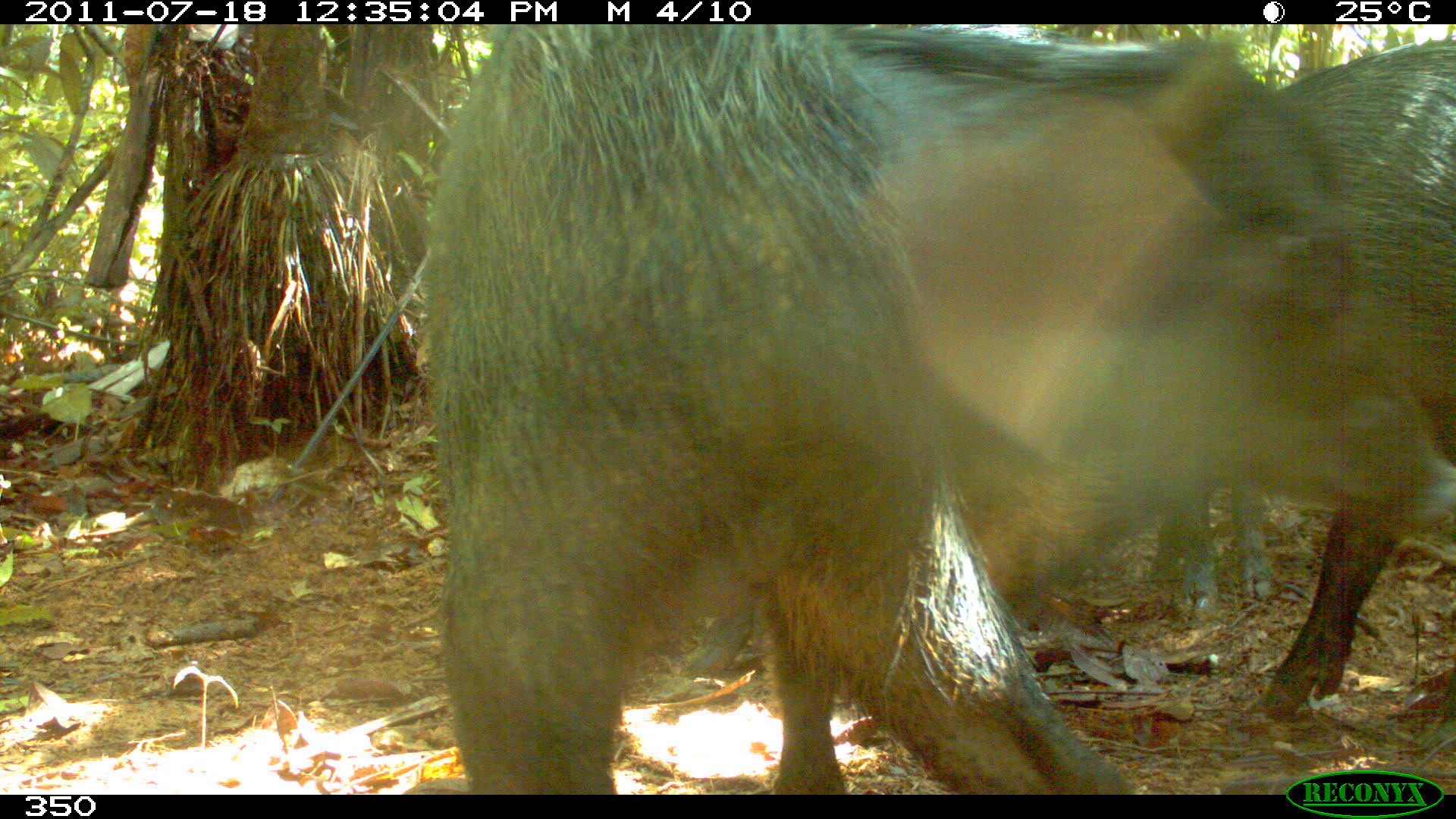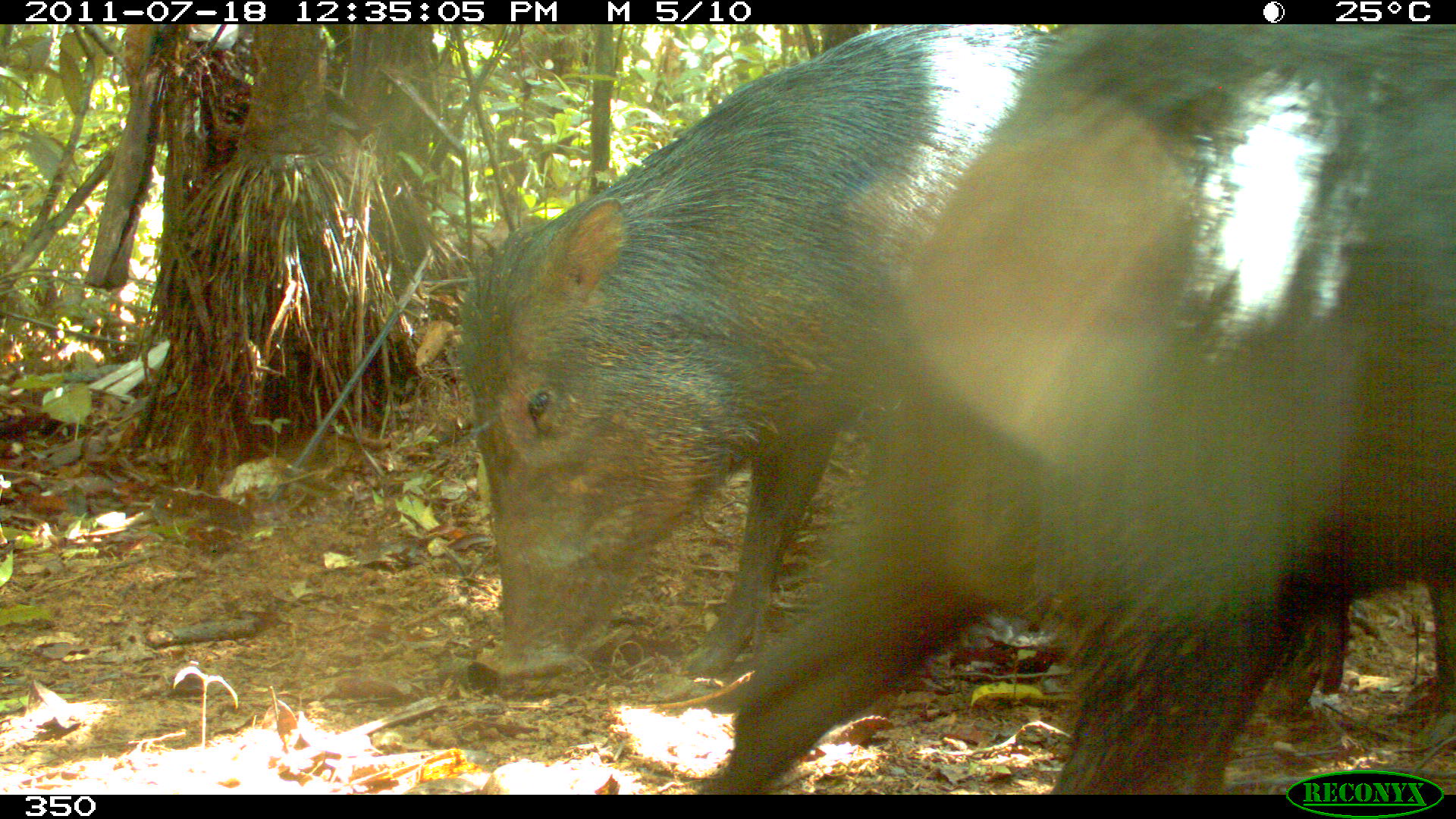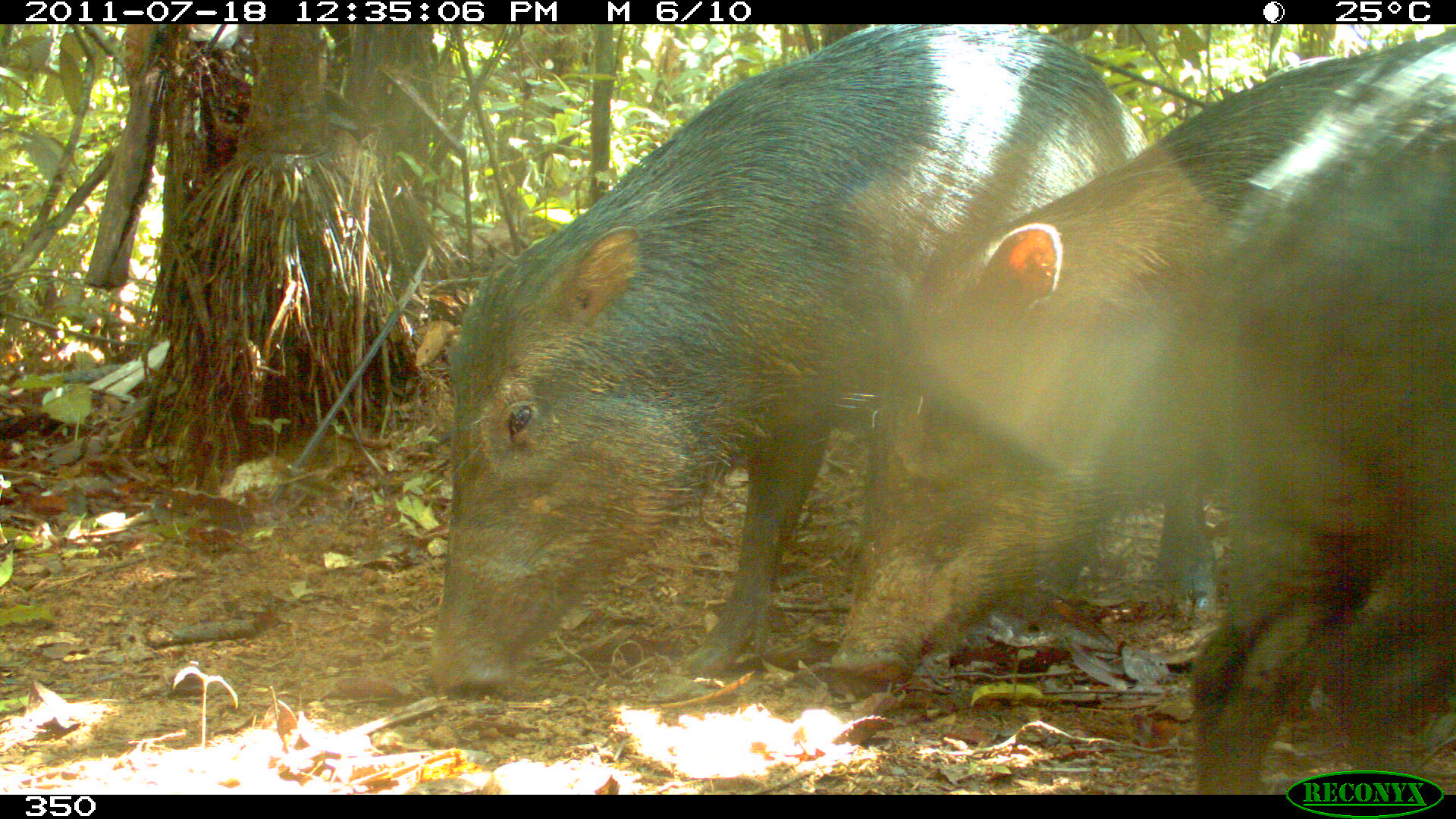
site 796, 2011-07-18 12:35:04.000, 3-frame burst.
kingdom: Animalia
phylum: Chordata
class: Mammalia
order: Artiodactyla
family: Tayassuidae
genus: Tayassu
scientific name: Tayassu pecari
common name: white-lipped peccary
Tayassu pecari (white-lipped peccary).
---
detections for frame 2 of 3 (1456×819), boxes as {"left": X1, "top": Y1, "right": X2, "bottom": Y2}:
tayassu pecari: {"left": 456, "top": 24, "right": 1343, "bottom": 722}; {"left": 697, "top": 23, "right": 1455, "bottom": 793}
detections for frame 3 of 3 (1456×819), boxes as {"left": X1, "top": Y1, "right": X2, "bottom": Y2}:
tayassu pecari: {"left": 422, "top": 24, "right": 1215, "bottom": 695}; {"left": 829, "top": 25, "right": 1456, "bottom": 682}; {"left": 1184, "top": 39, "right": 1456, "bottom": 792}